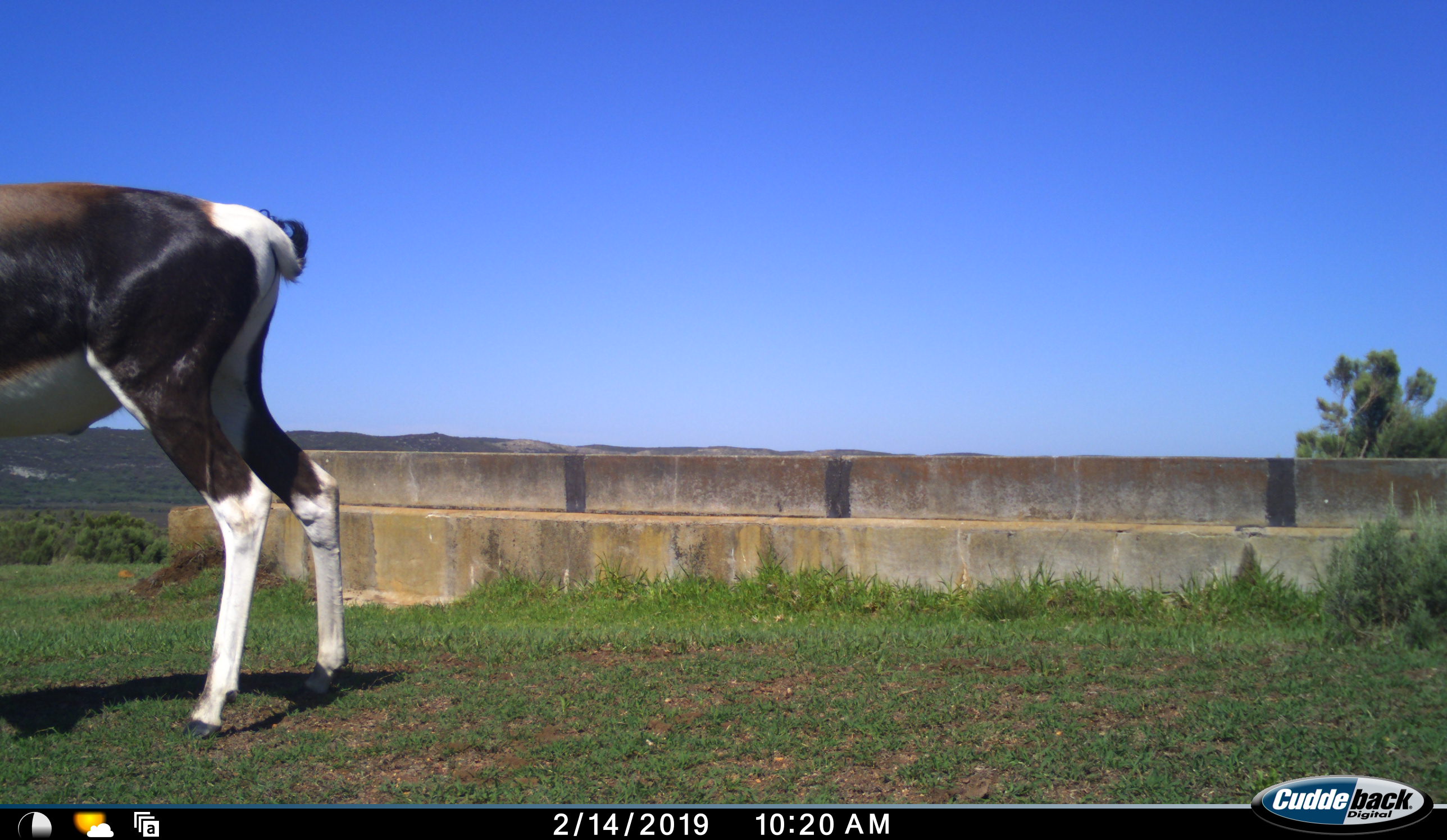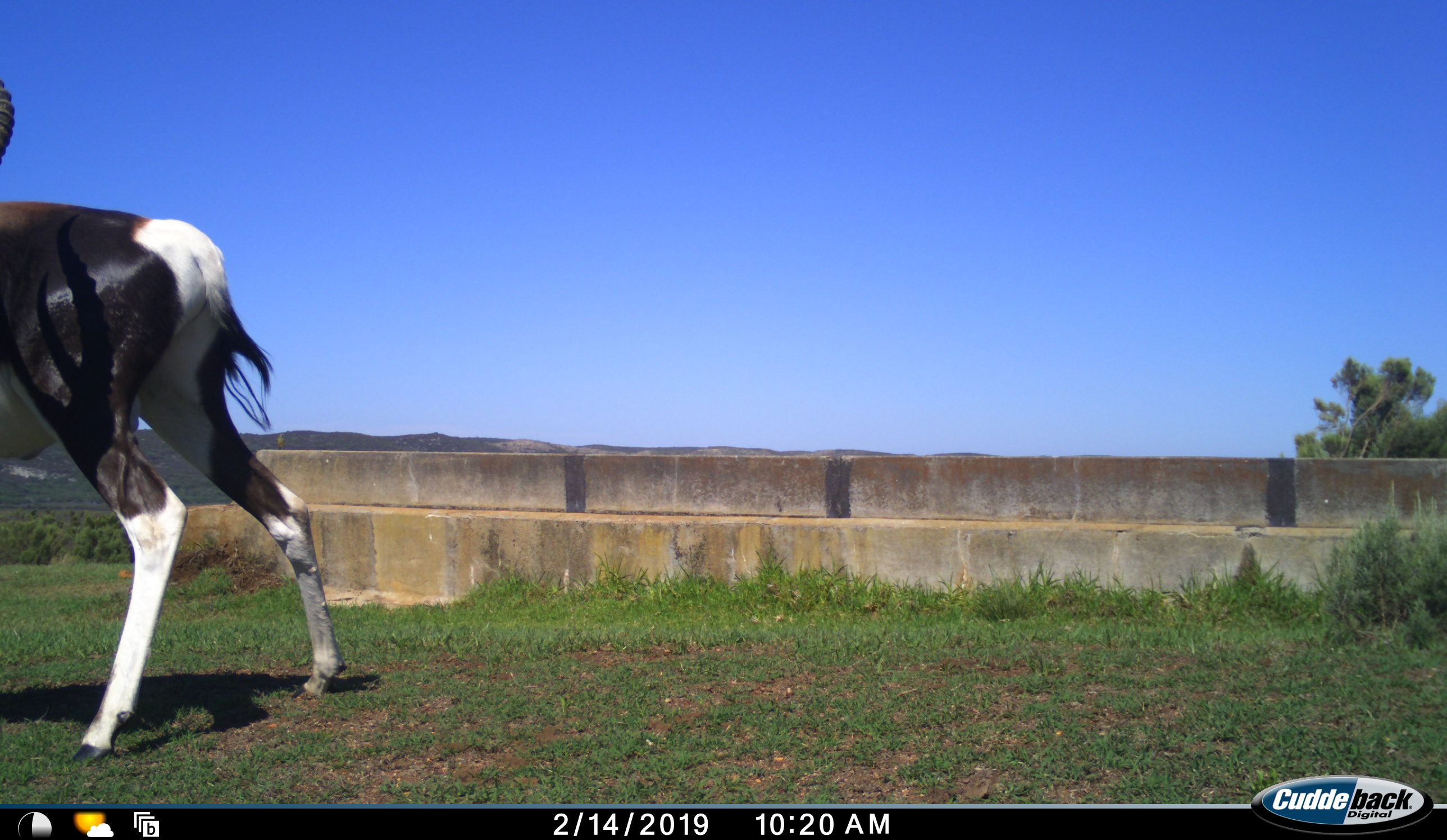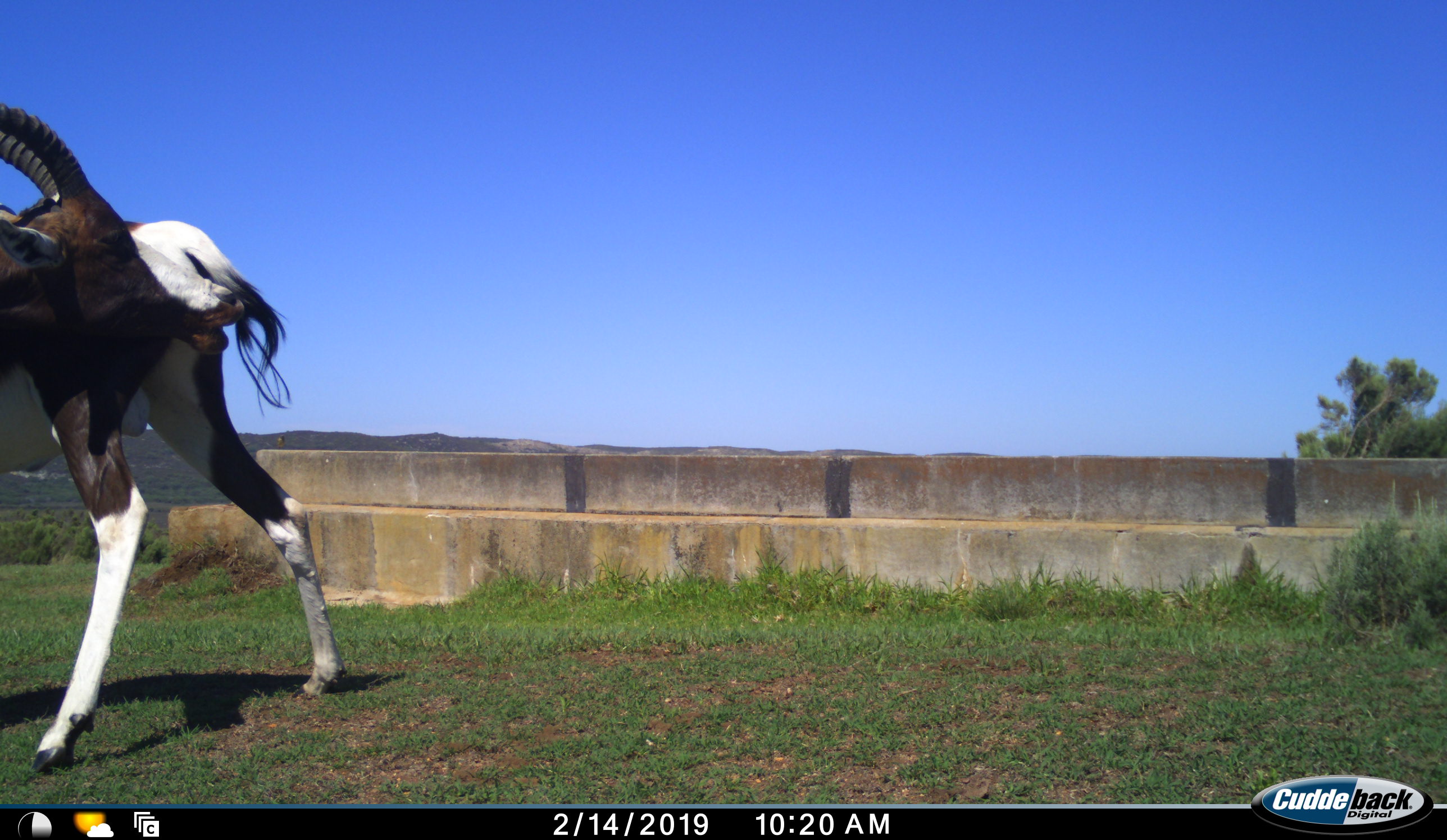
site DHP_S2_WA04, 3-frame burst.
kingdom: Animalia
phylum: Chordata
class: Mammalia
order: Artiodactyla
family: Bovidae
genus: Damaliscus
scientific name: Damaliscus pygargus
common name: bontebok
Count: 1.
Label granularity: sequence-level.